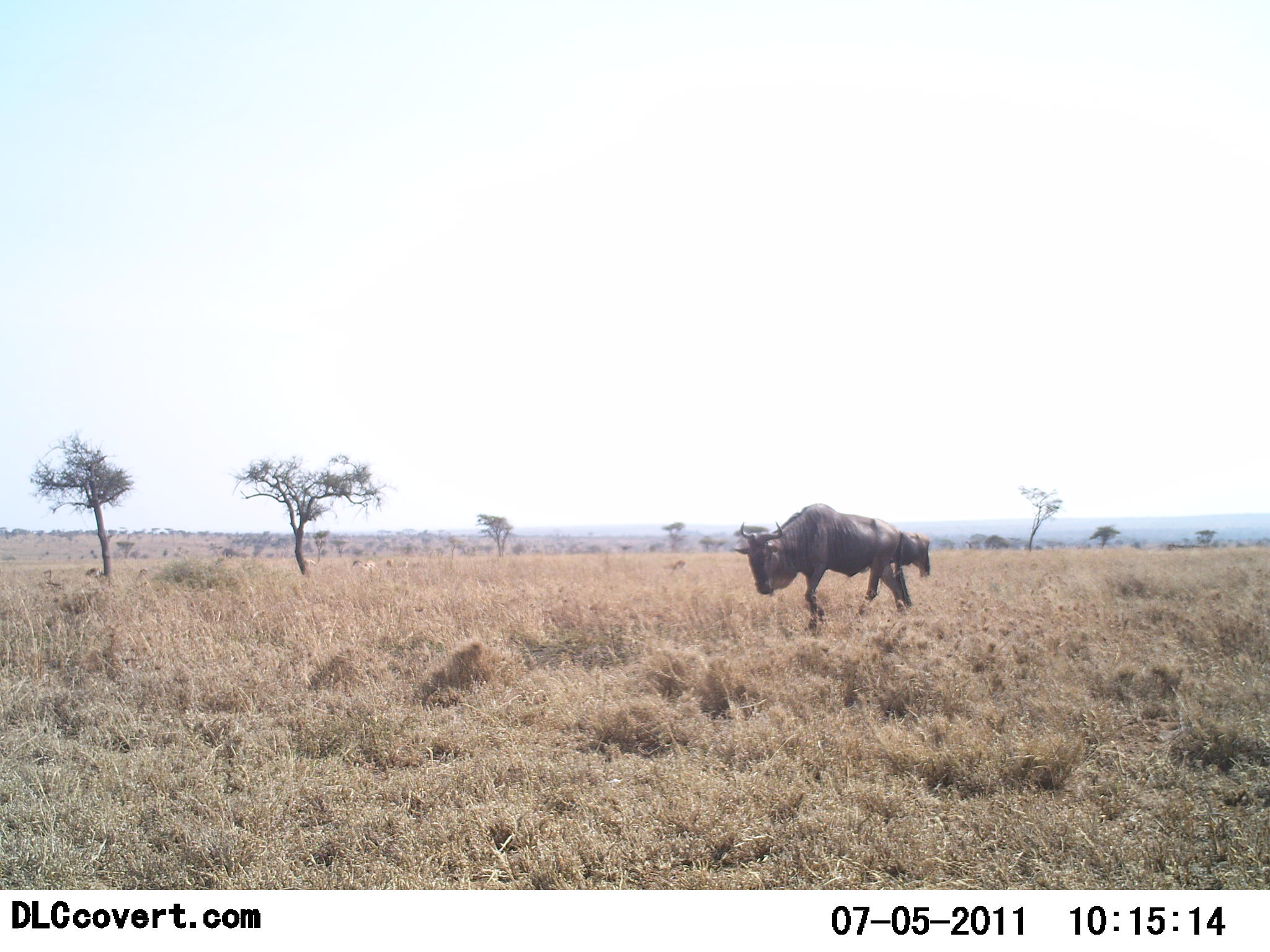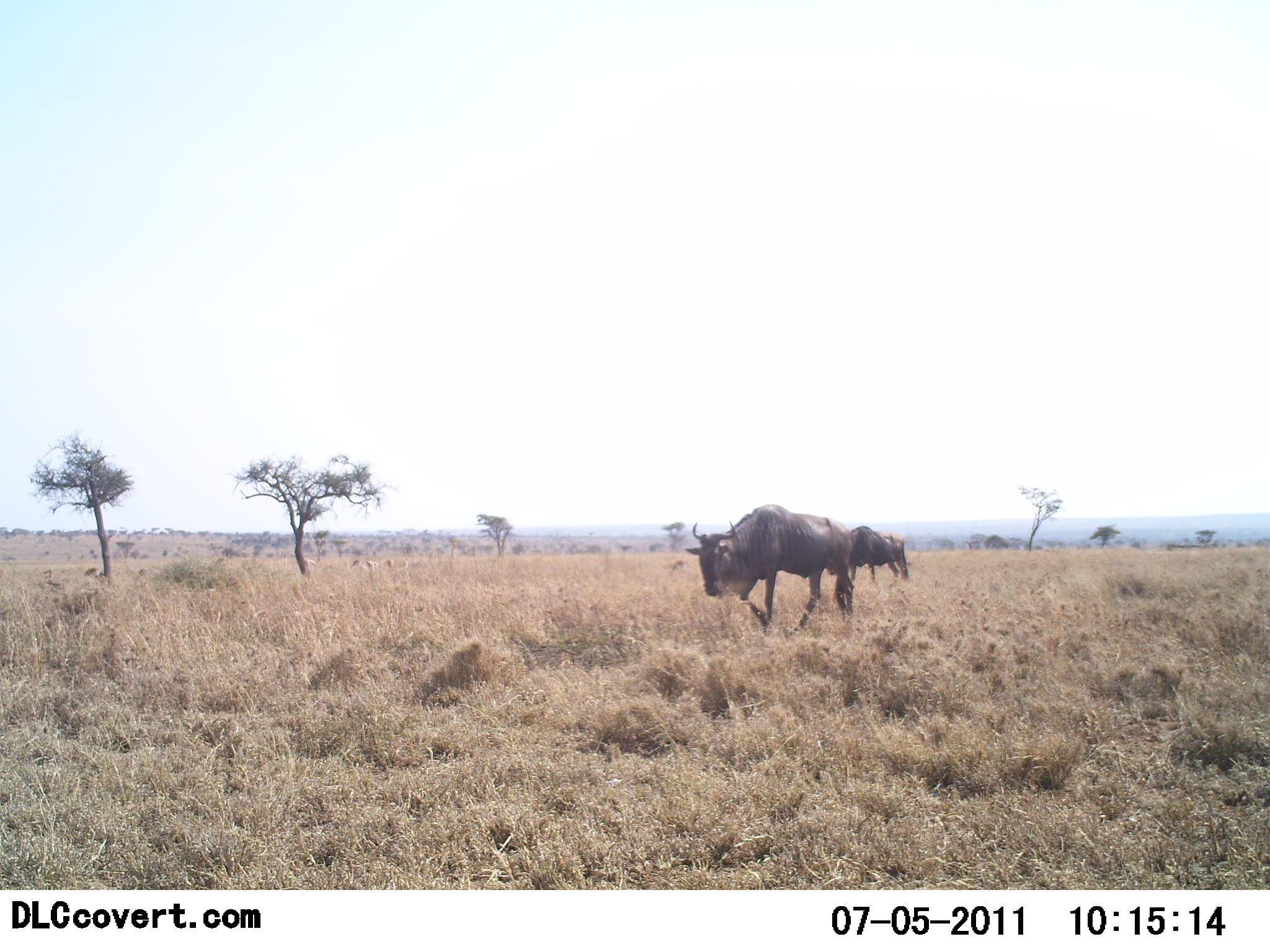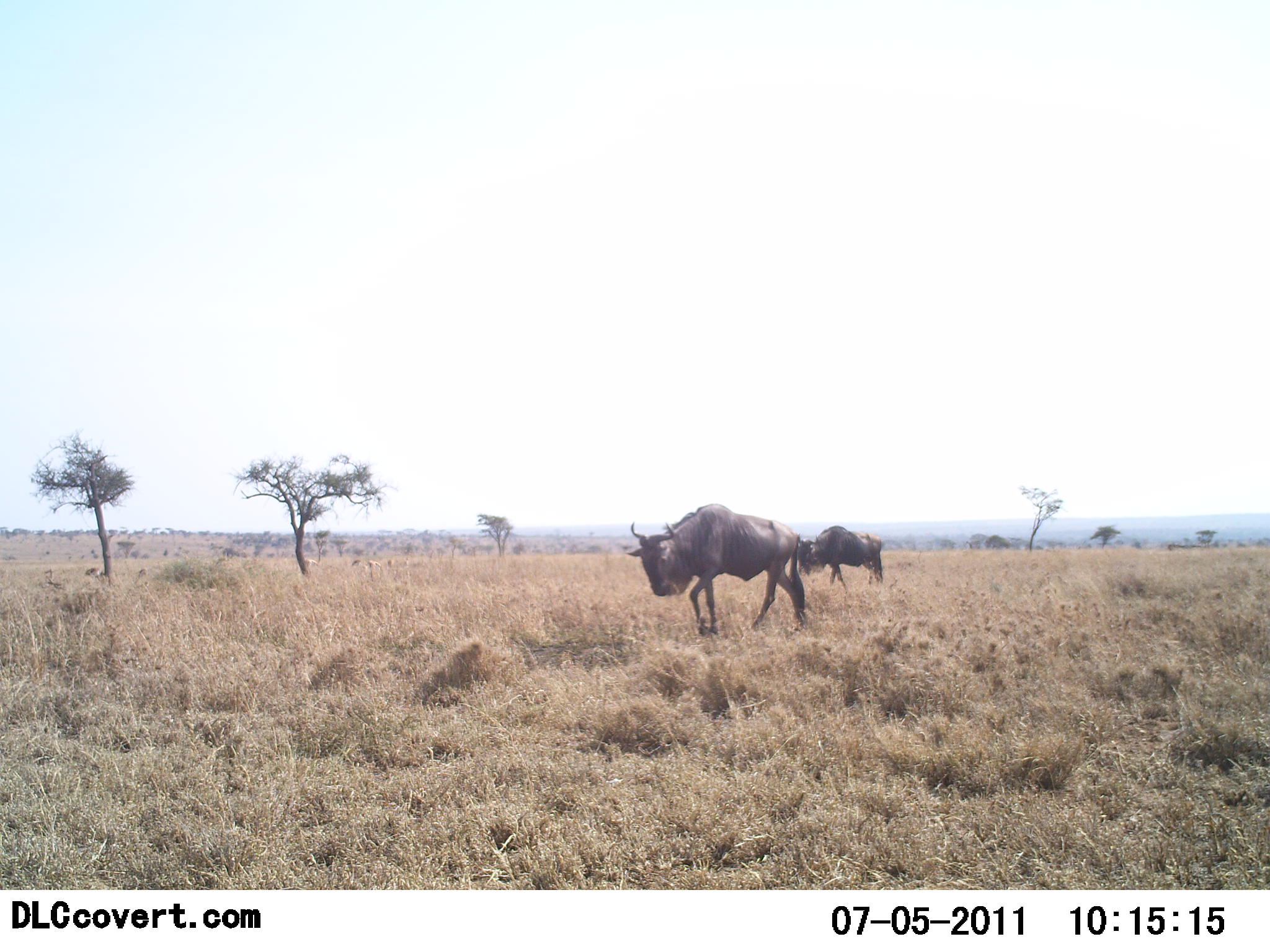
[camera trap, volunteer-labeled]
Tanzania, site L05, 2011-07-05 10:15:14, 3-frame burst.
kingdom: Animalia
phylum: Chordata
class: Mammalia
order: Artiodactyla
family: Bovidae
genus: Connochaetes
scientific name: Connochaetes taurinus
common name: blue wildebeest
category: wildebeest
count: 2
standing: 27%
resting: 0%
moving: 91%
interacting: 0%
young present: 0%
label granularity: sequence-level